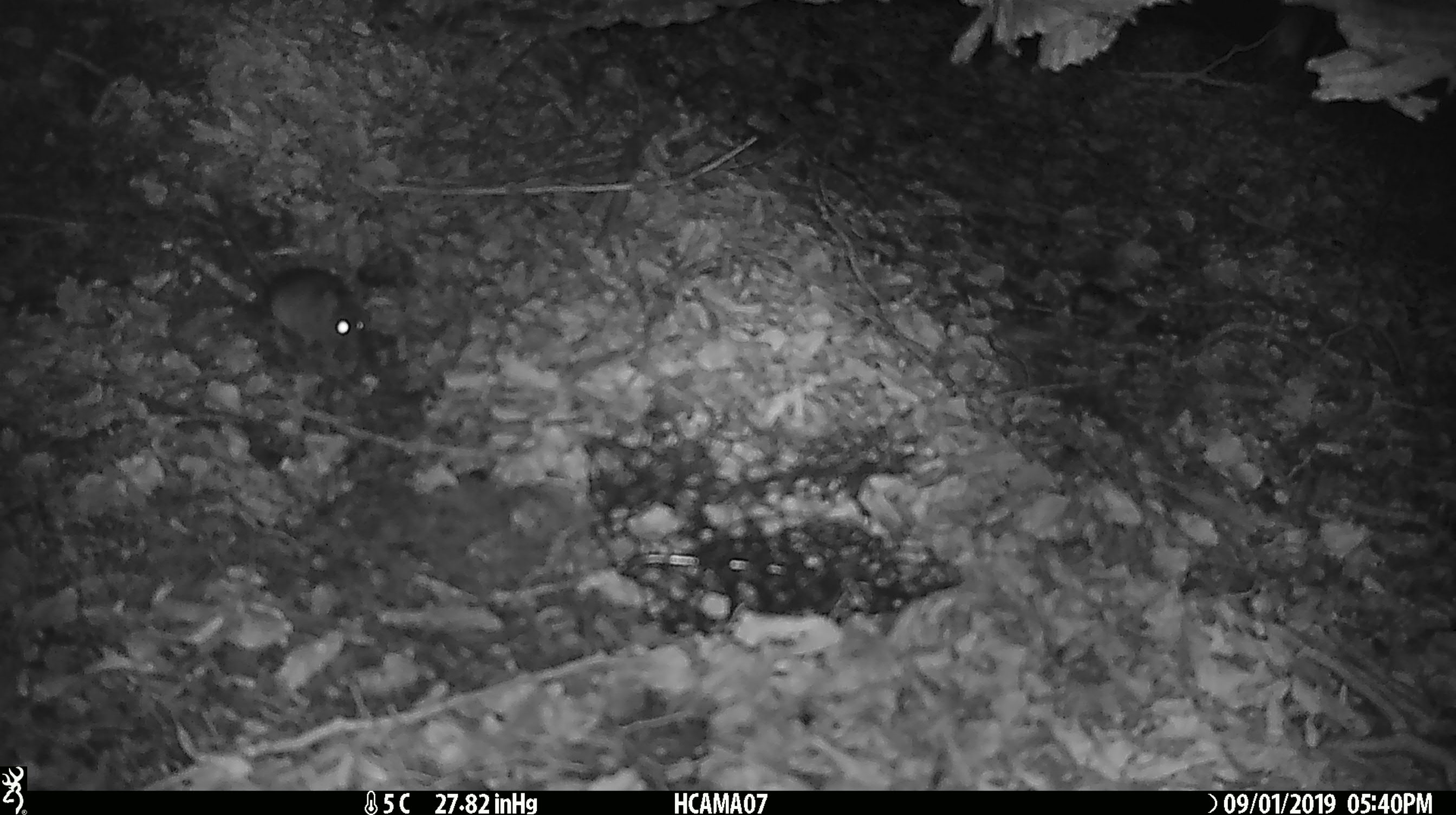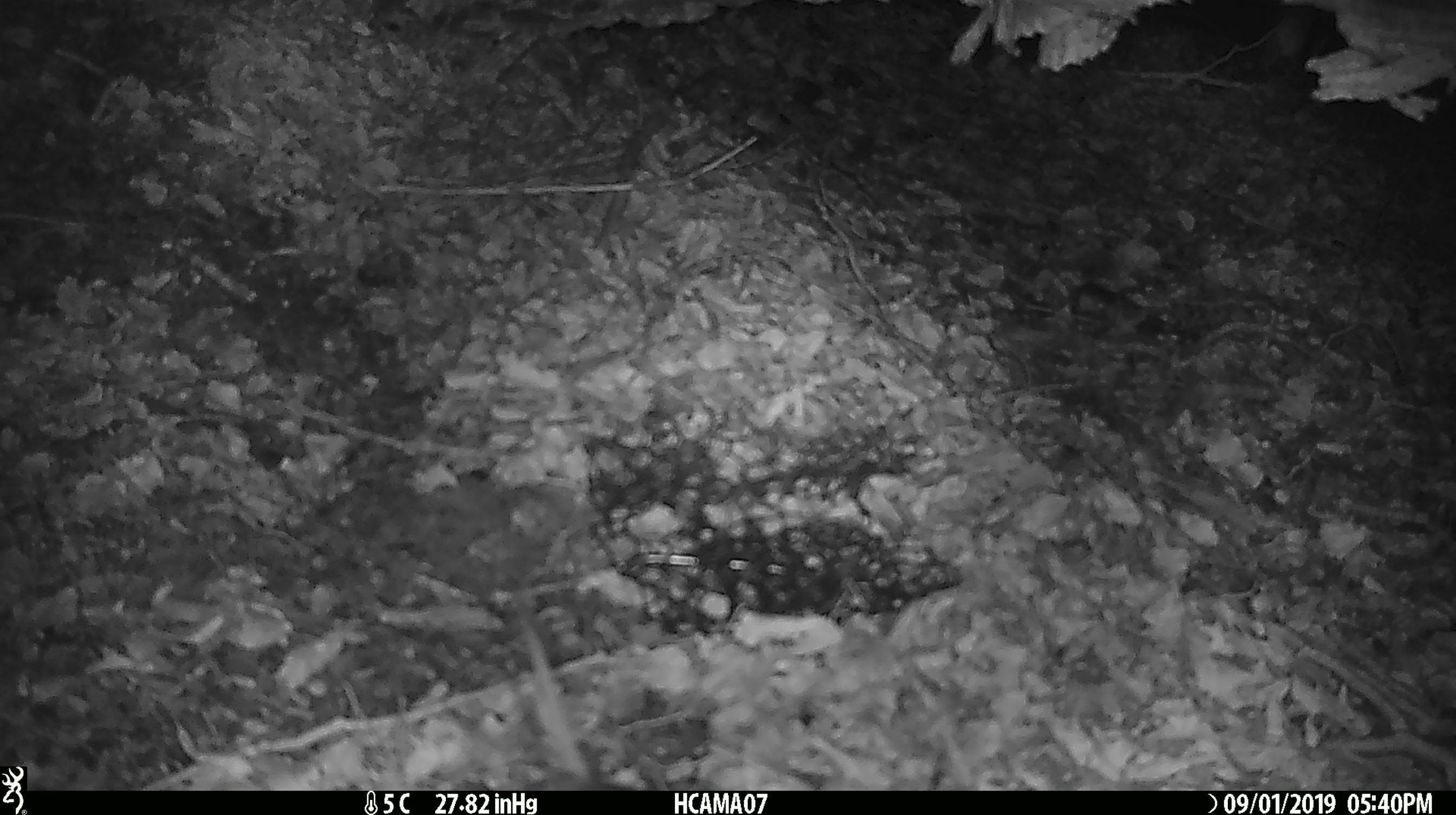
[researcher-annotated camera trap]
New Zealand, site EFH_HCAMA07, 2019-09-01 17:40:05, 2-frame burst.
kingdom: Animalia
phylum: Chordata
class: Mammalia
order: Rodentia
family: Muridae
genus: Mus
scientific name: Mus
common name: mouse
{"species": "mouse (Mus)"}